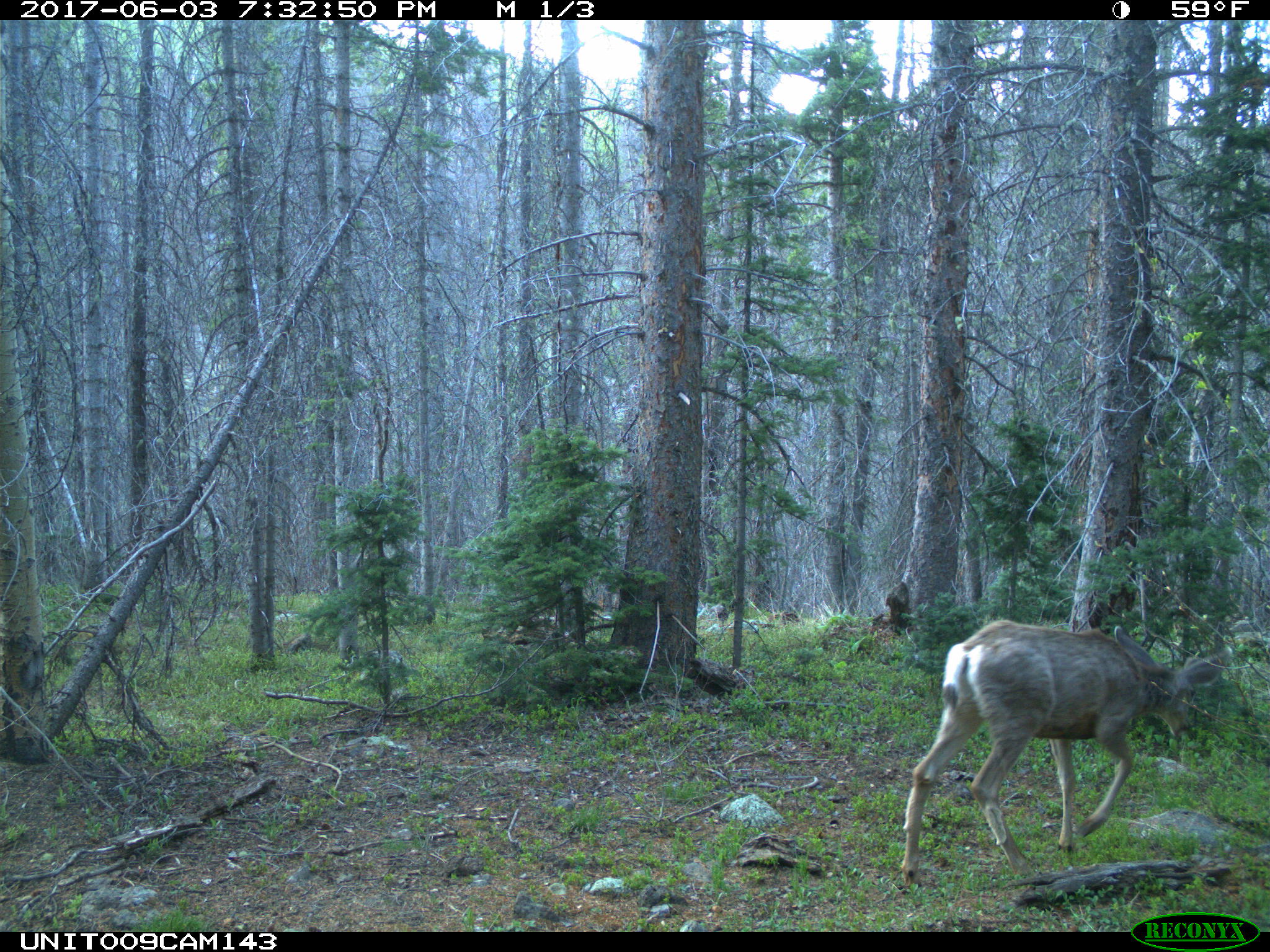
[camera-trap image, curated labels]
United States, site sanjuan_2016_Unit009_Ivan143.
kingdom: Animalia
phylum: Chordata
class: Mammalia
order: Artiodactyla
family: Cervidae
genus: Odocoileus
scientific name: Odocoileus hemionus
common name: mule deer